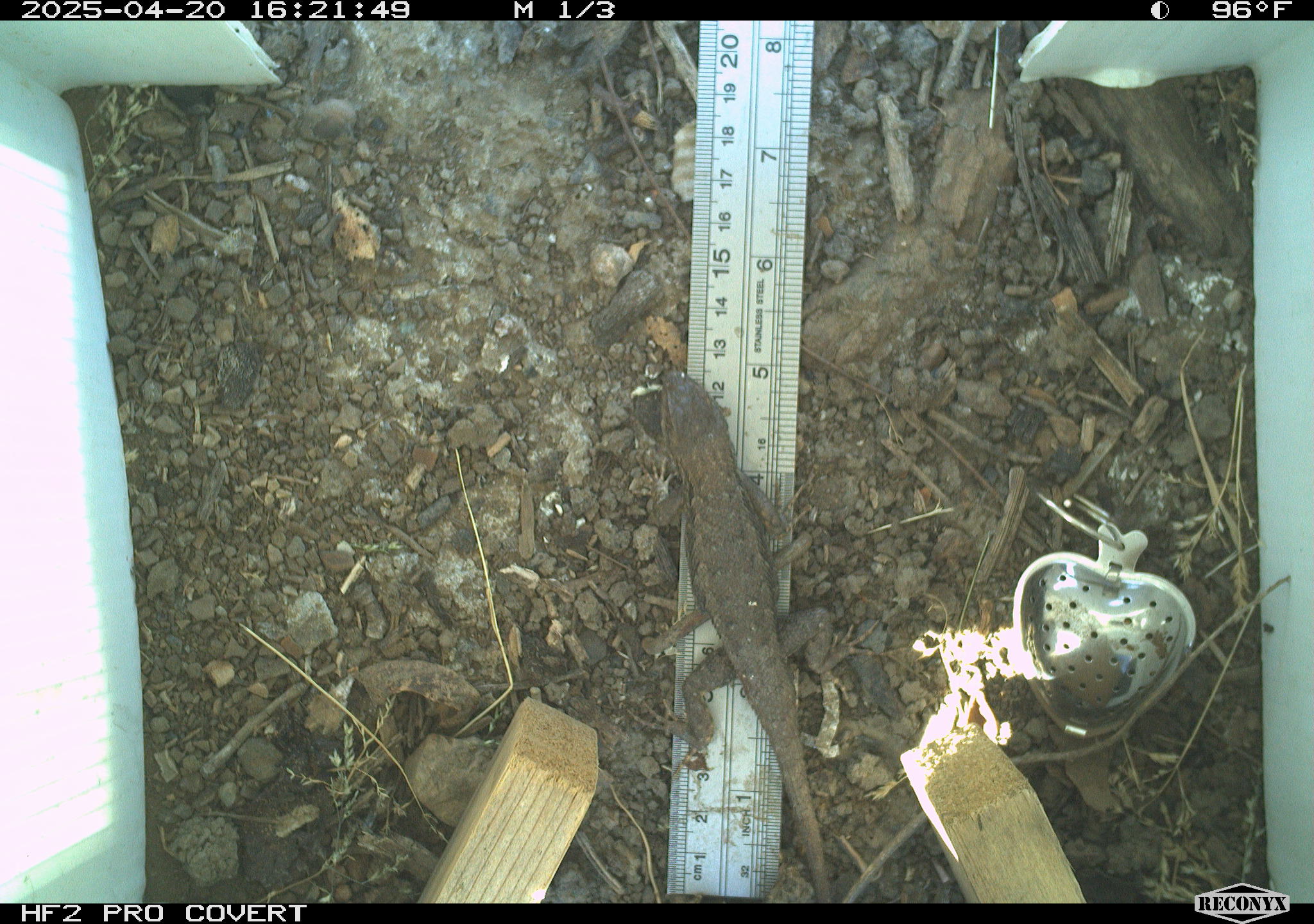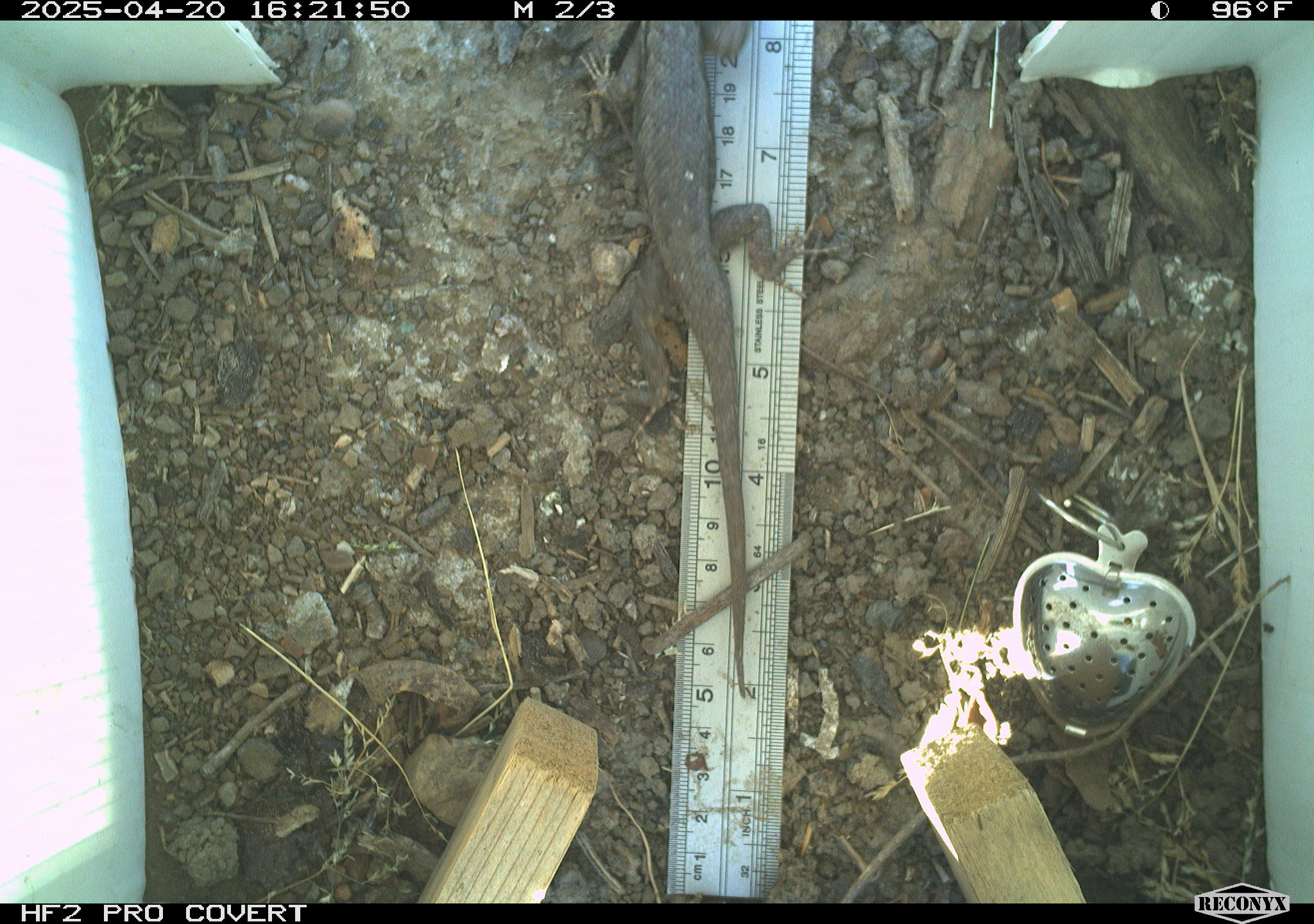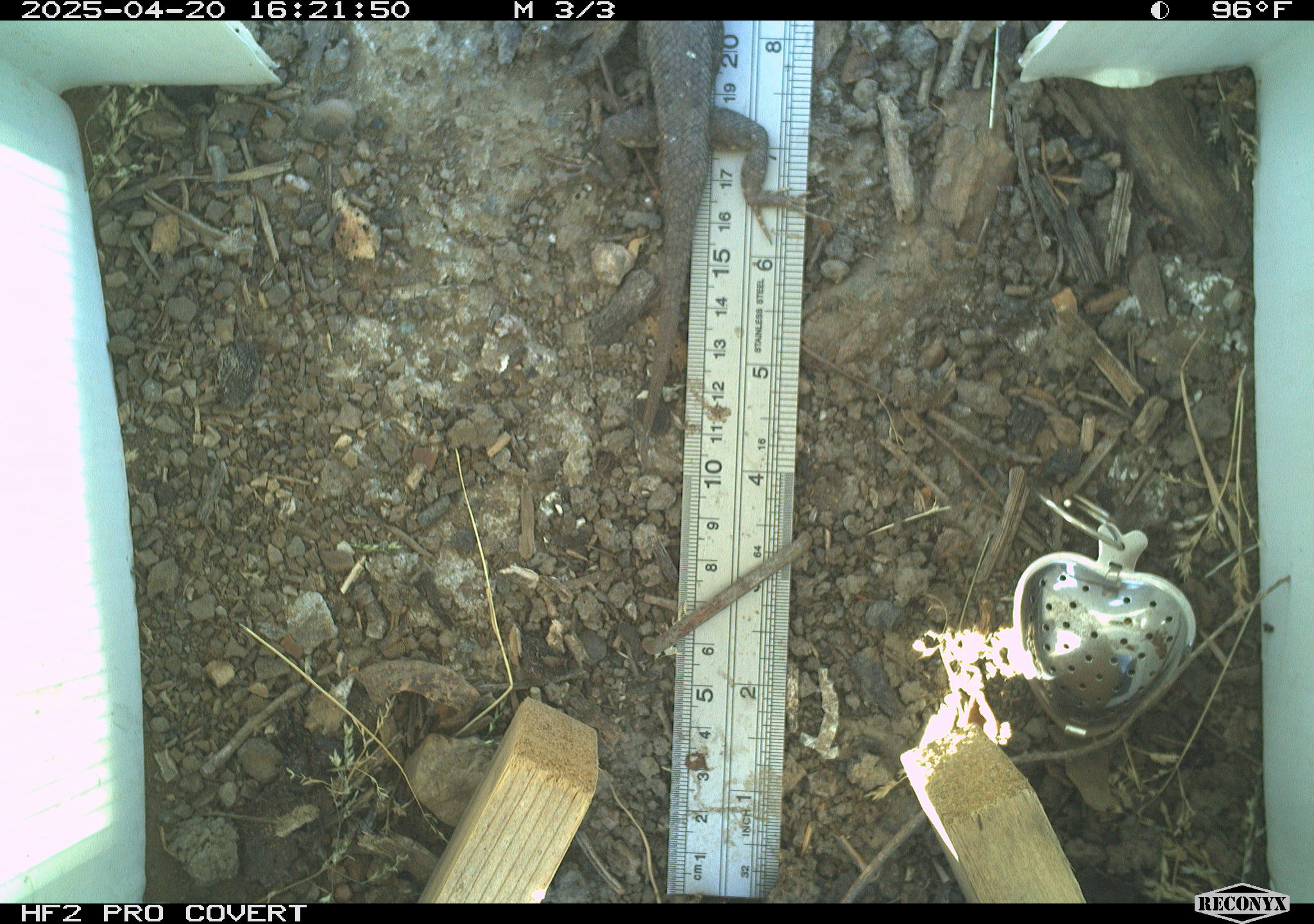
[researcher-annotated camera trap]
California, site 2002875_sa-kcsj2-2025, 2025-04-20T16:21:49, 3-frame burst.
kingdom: Animalia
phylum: Chordata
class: Reptilia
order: Squamata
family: Phrynosomatidae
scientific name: Phrynosomatidae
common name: north american spiny lizards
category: sceloporus/uta species